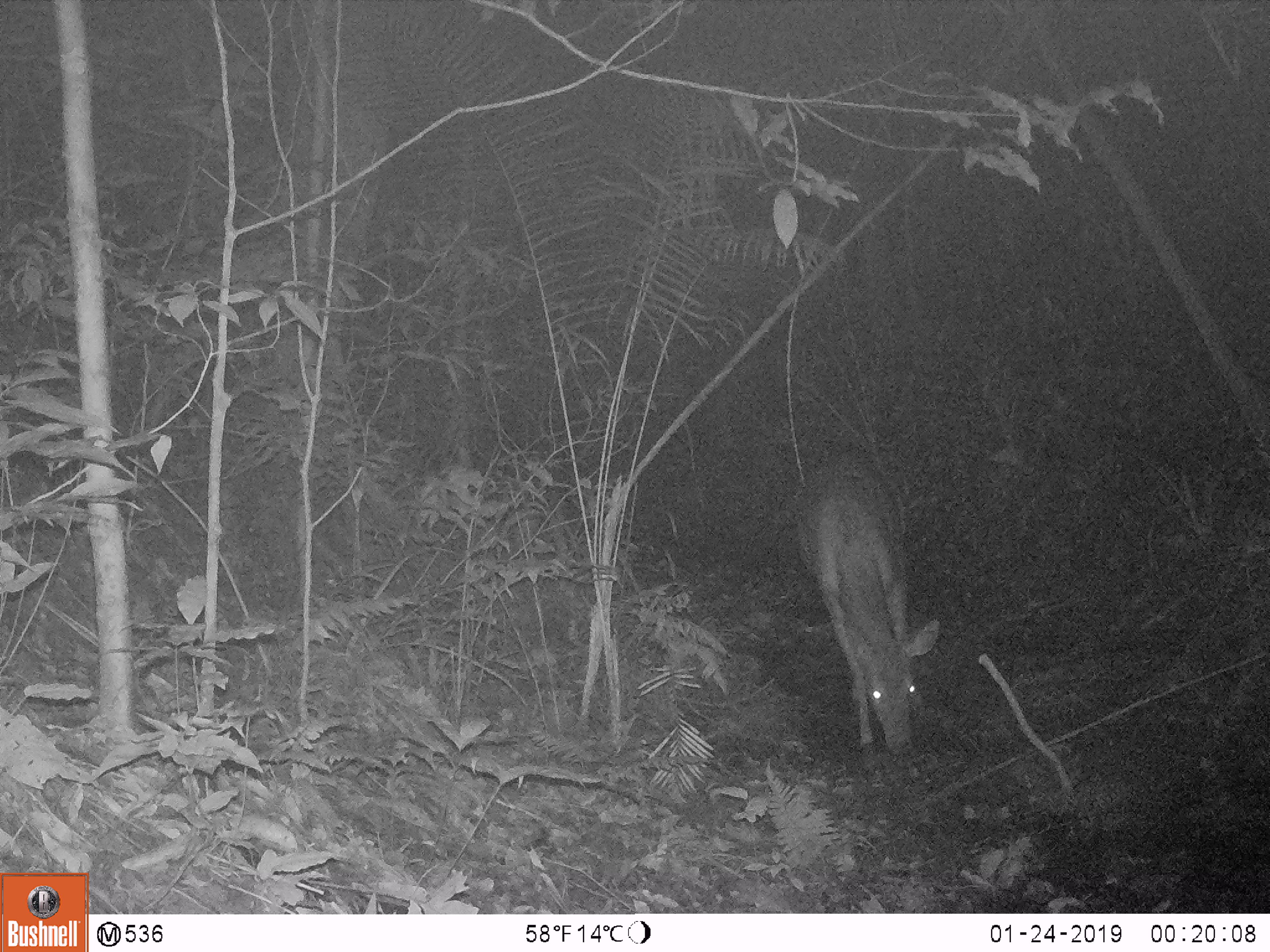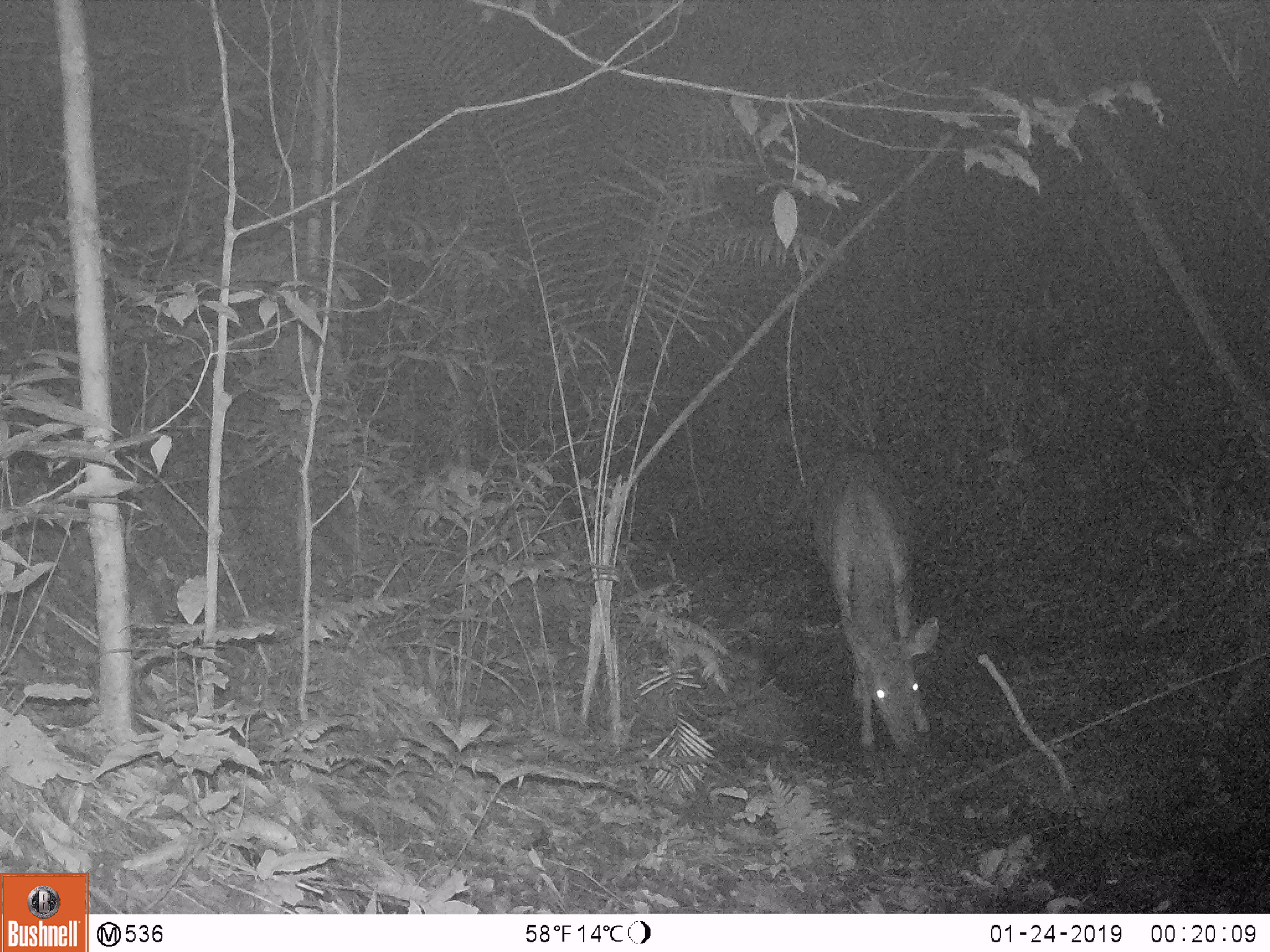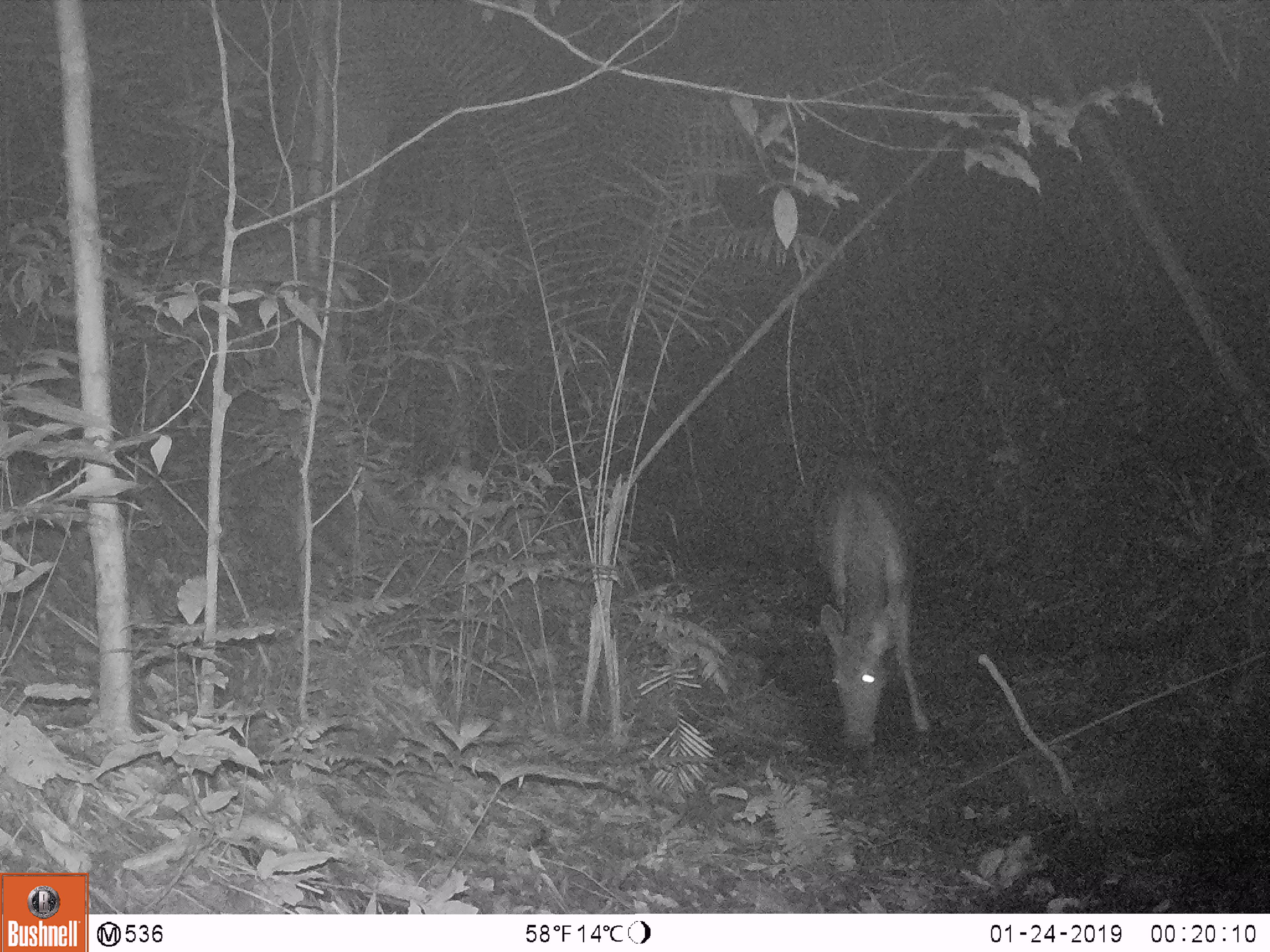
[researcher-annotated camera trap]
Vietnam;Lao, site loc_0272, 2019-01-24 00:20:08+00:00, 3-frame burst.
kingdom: Animalia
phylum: Chordata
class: Mammalia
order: Artiodactyla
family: Cervidae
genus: Rusa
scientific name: Rusa unicolor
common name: sambar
Sambar (Rusa unicolor). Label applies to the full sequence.